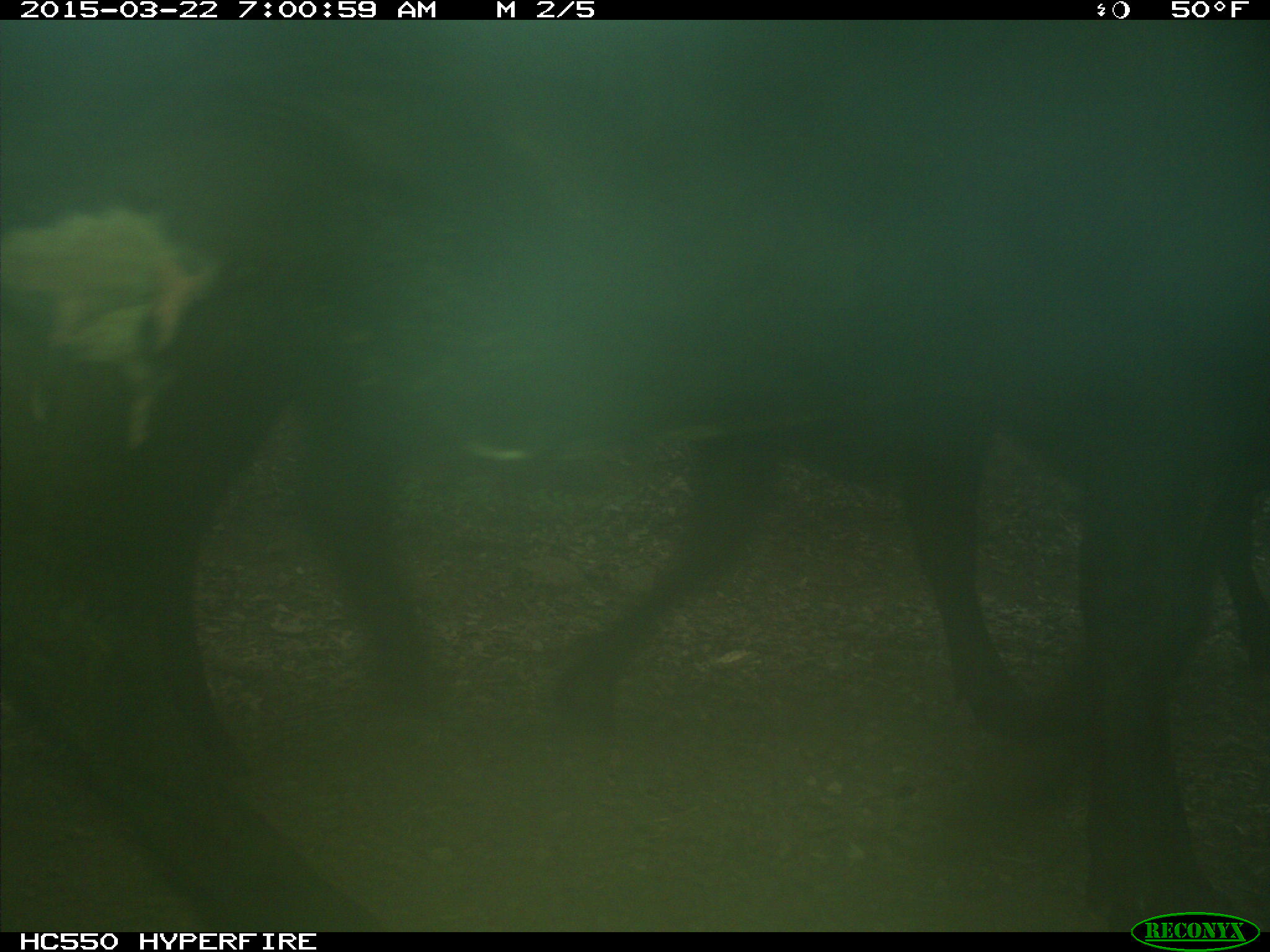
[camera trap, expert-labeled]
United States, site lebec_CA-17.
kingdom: Animalia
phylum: Chordata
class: Mammalia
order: Artiodactyla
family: Bovidae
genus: Bos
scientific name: Bos taurus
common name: domestic cow